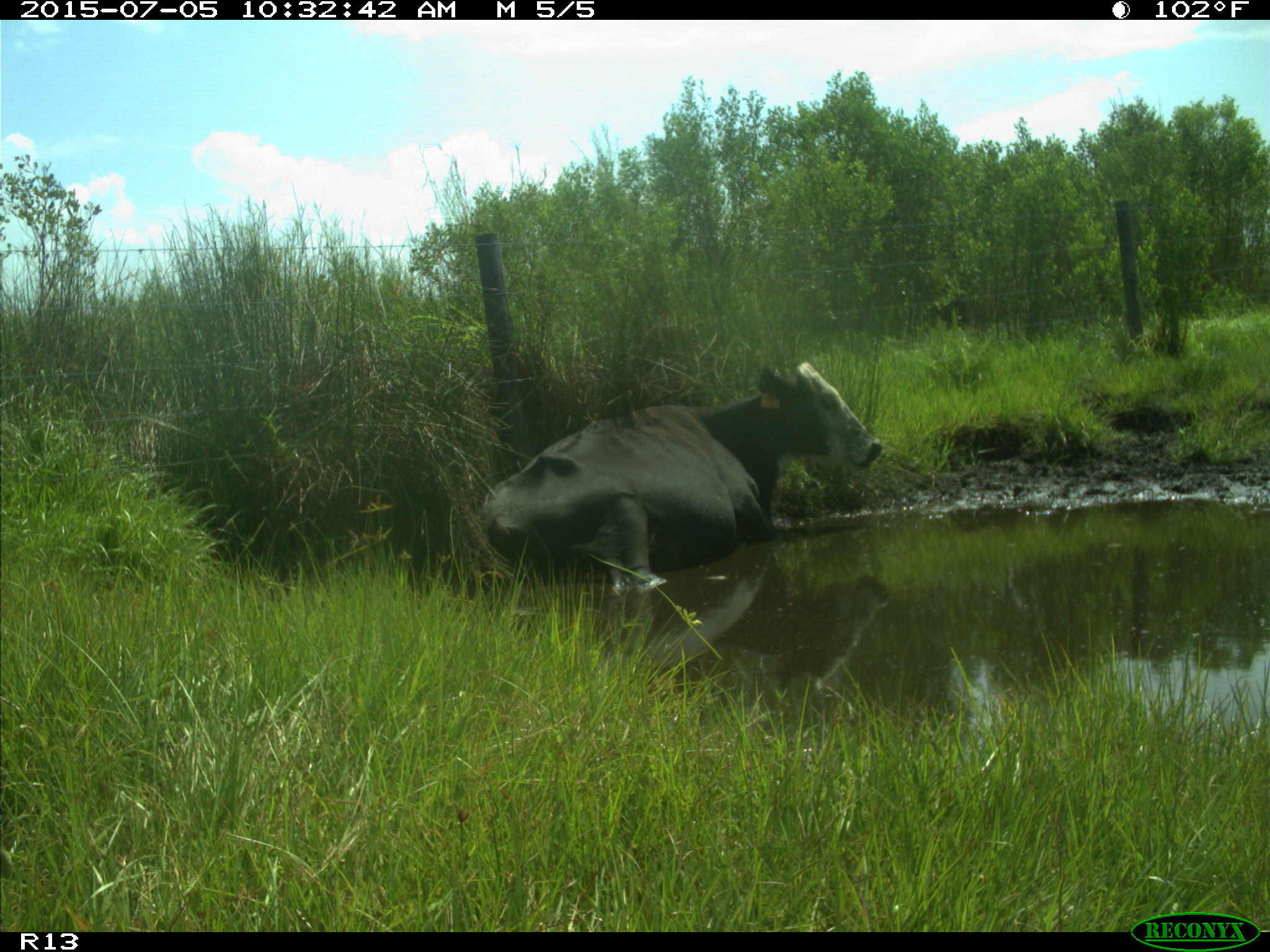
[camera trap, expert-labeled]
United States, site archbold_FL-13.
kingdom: Animalia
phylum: Chordata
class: Mammalia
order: Artiodactyla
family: Bovidae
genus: Bos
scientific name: Bos taurus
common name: domestic cow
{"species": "Bos taurus (domestic cow)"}